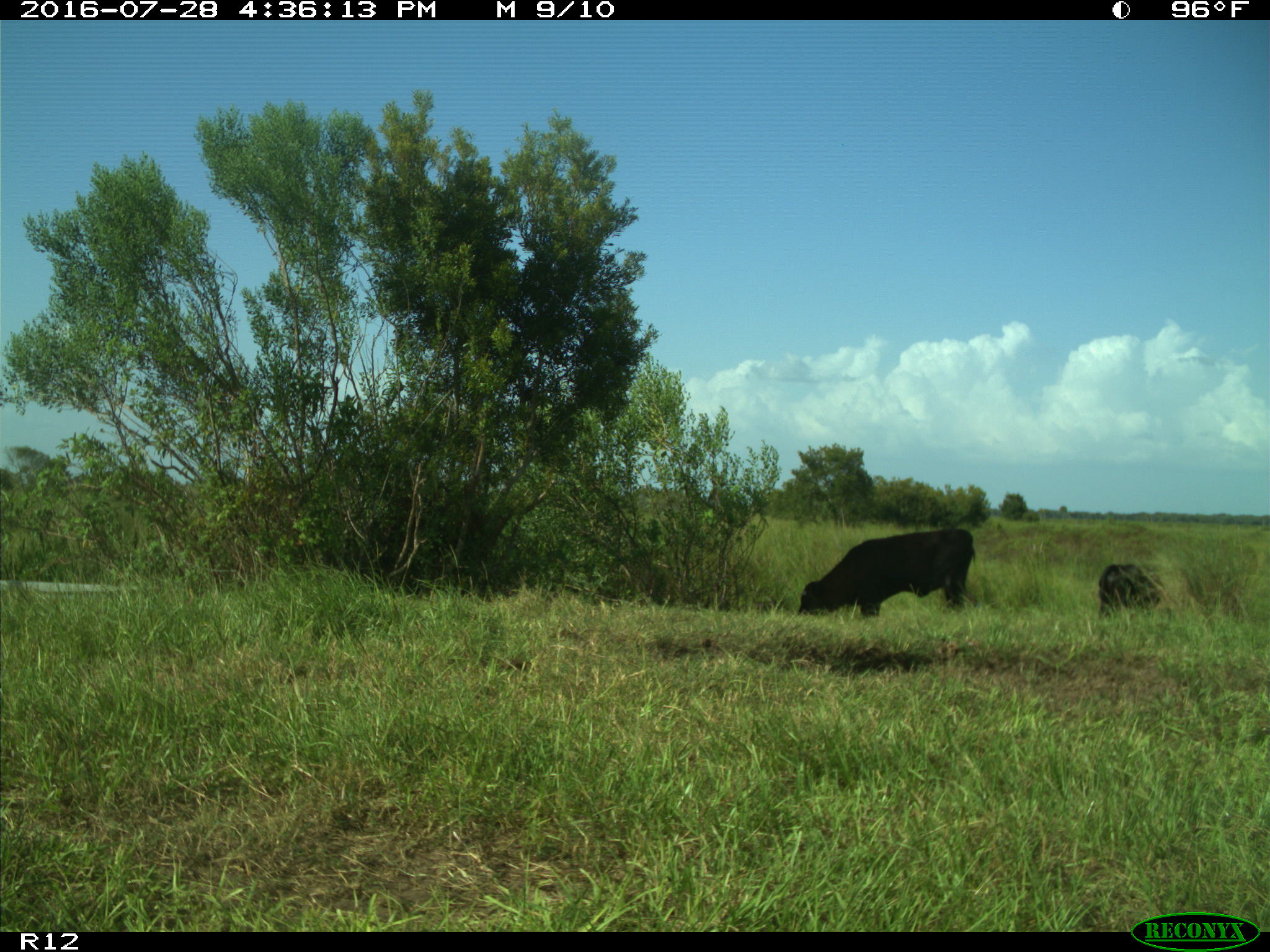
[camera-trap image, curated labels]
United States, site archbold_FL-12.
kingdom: Animalia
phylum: Chordata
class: Mammalia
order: Artiodactyla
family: Bovidae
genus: Bos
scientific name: Bos taurus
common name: domestic cow